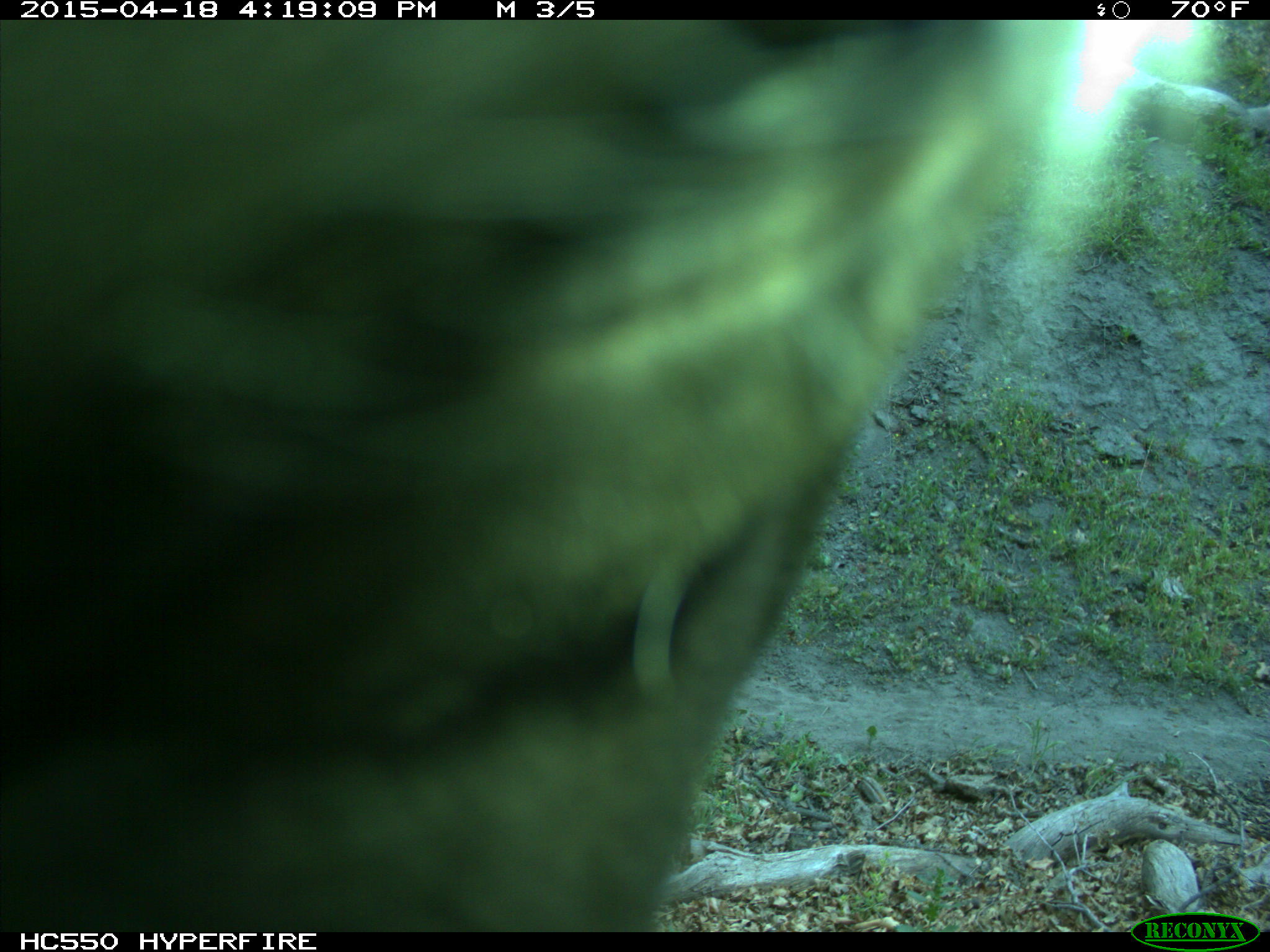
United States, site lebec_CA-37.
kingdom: Animalia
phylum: Chordata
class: Mammalia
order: Artiodactyla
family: Bovidae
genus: Bos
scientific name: Bos taurus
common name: domestic cow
Bos taurus (domestic cow).